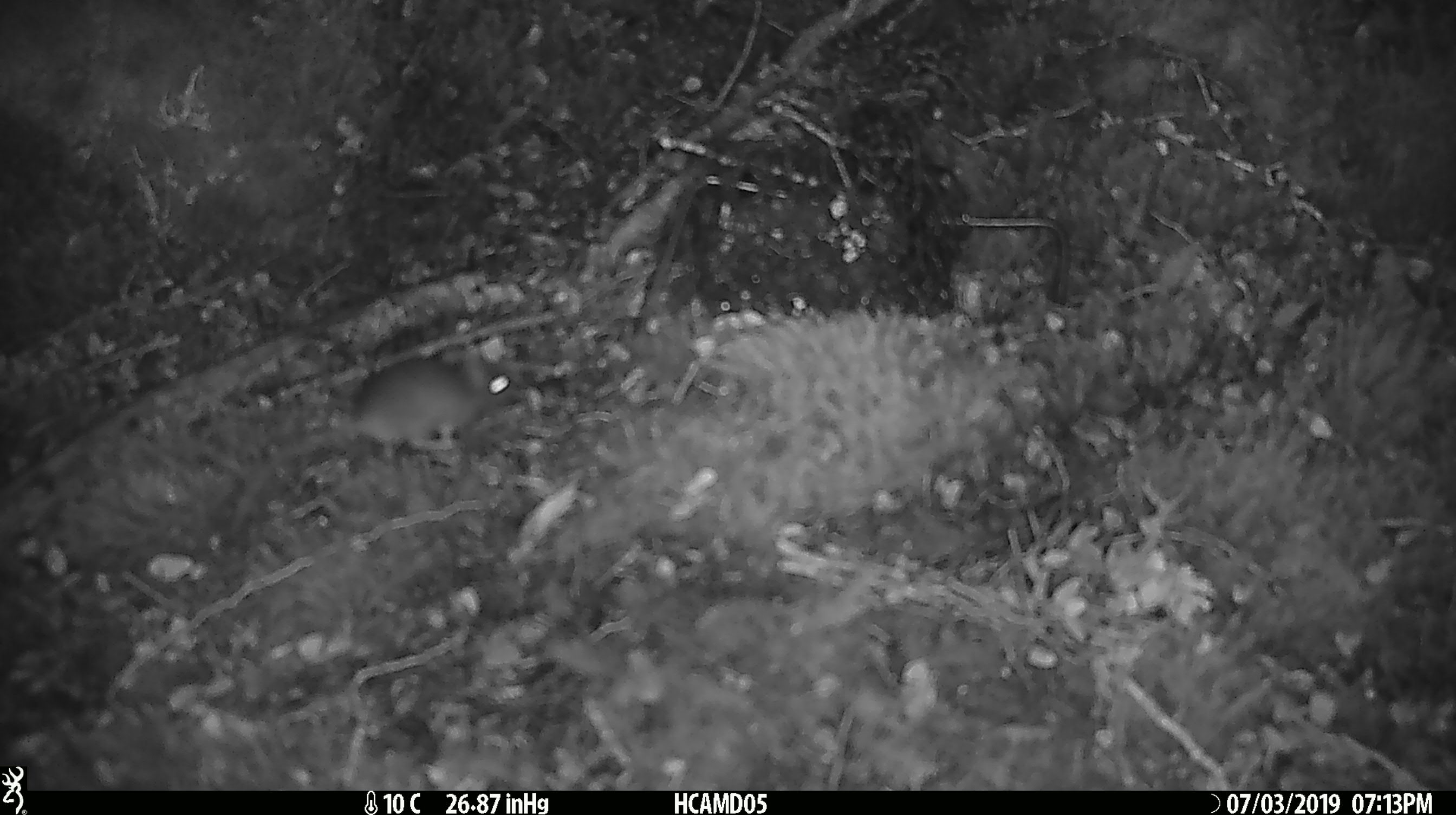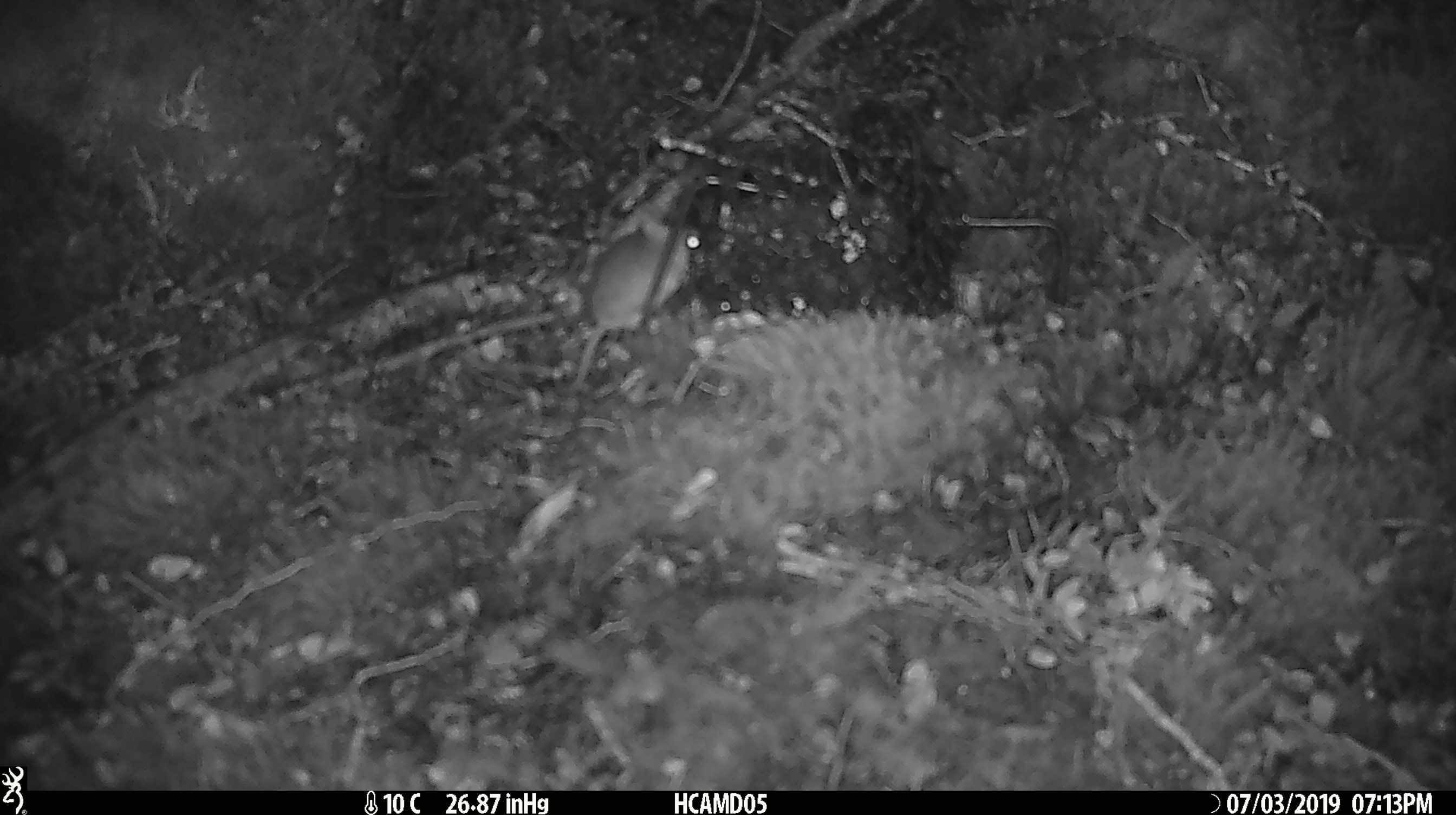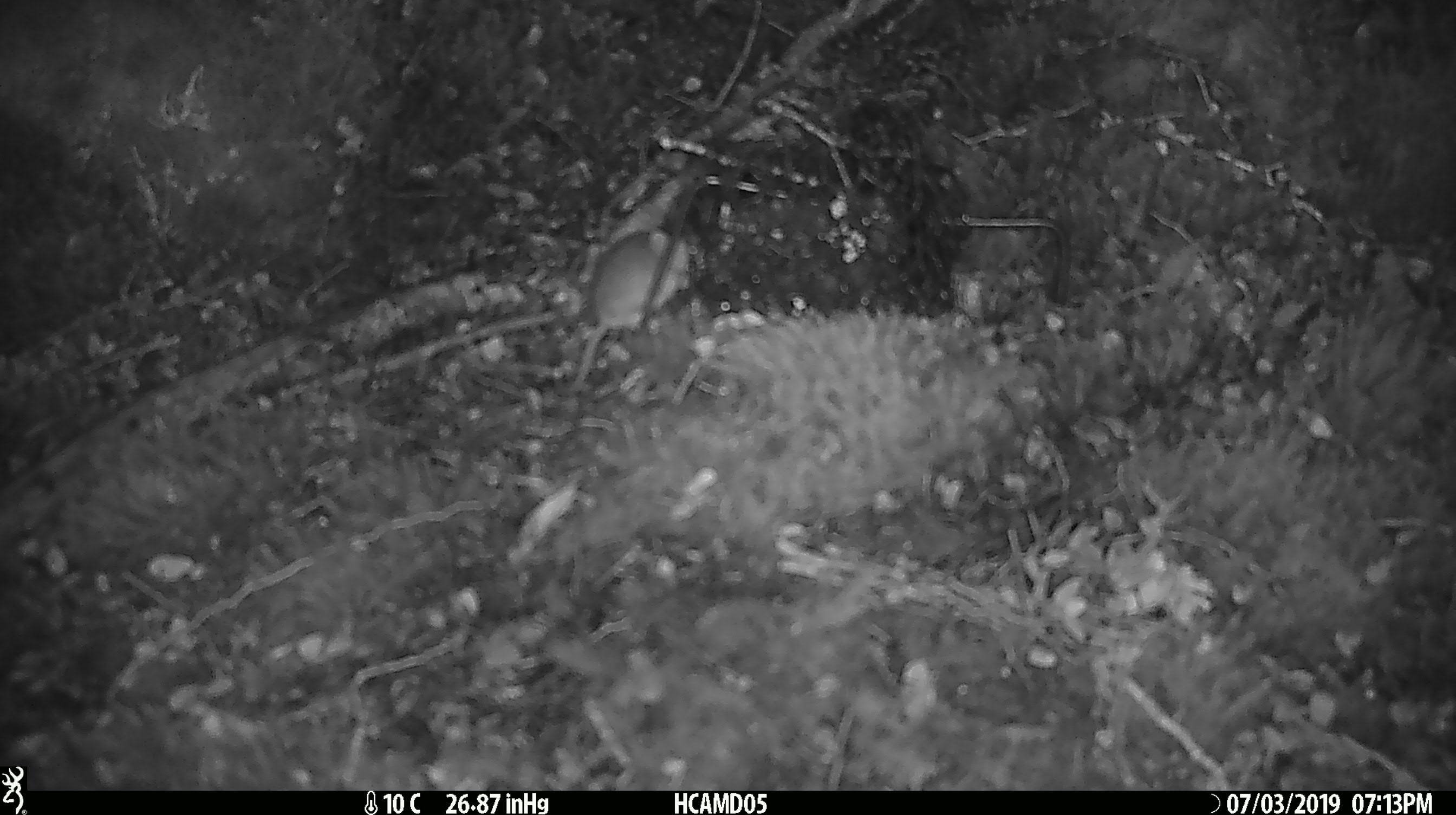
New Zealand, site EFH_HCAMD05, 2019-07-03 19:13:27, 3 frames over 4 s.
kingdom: Animalia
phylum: Chordata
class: Mammalia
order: Rodentia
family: Muridae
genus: Mus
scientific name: Mus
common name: mouse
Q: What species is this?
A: Mouse (Mus).